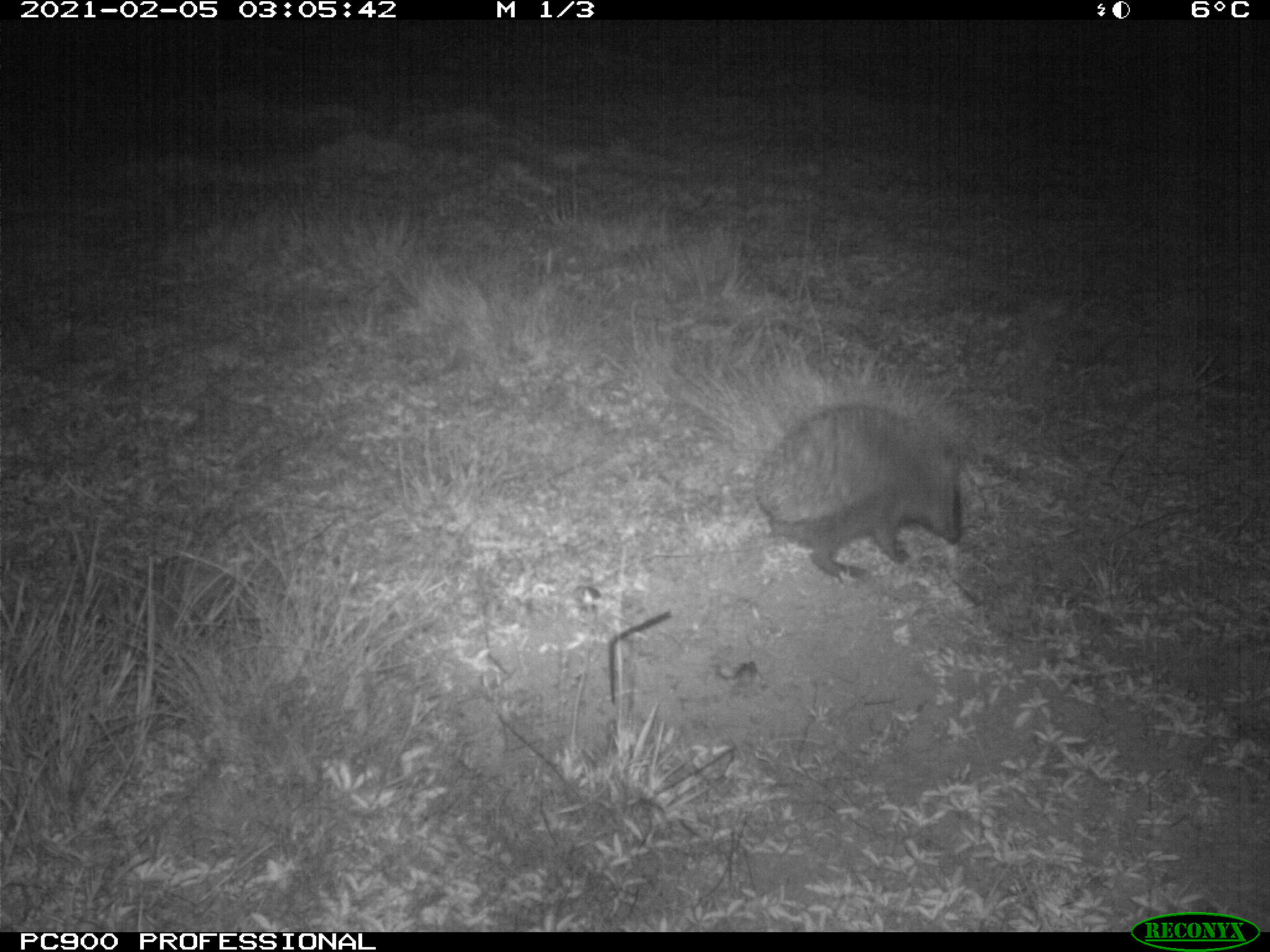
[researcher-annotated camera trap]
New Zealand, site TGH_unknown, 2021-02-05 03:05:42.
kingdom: Animalia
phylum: Chordata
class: Mammalia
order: Eulipotyphla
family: Erinaceidae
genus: Erinaceus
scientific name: Erinaceus europaeus europaeus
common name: european hedgehog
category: hedgehog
Hedgehog (european hedgehog) (Erinaceus europaeus europaeus).